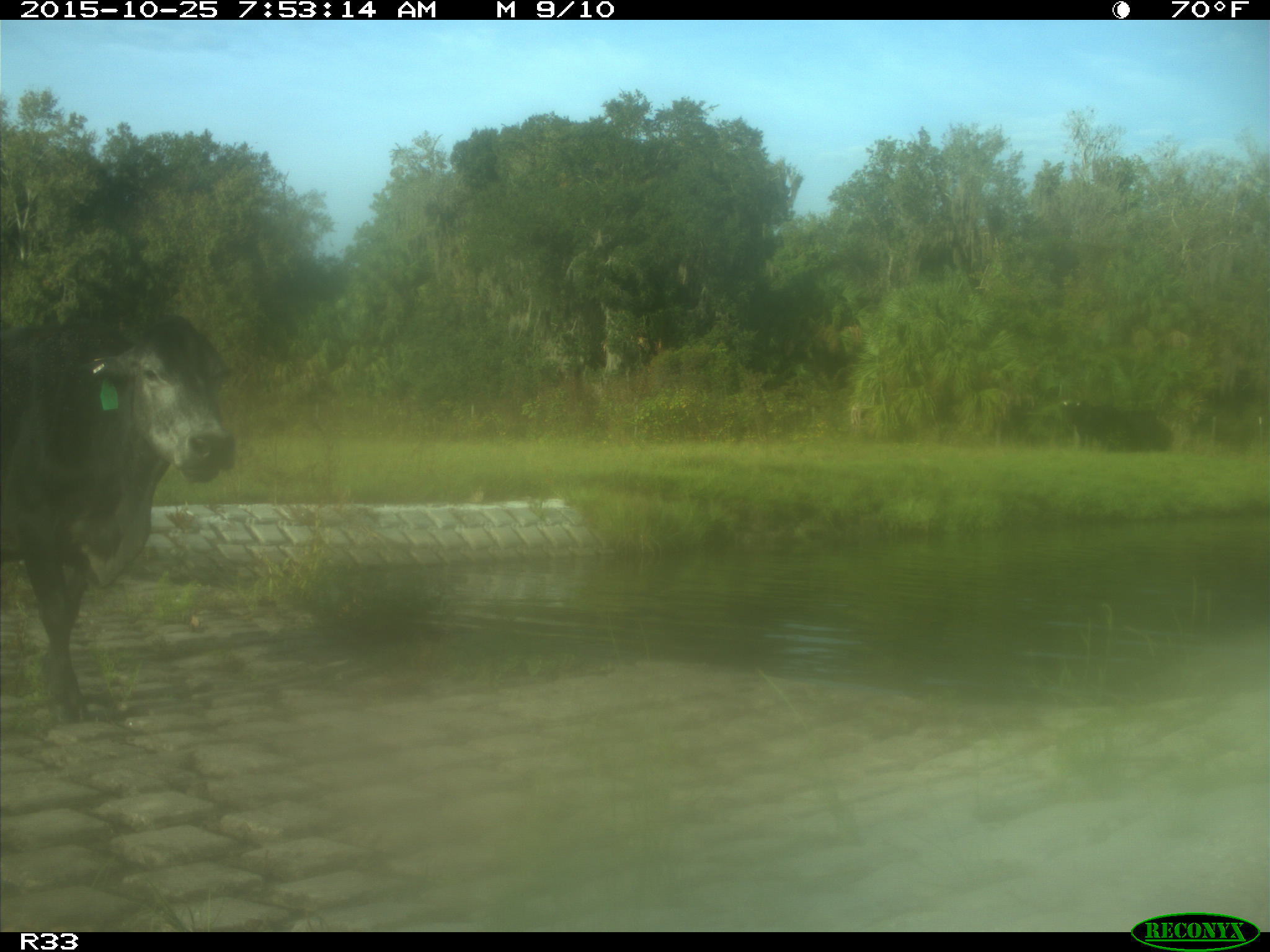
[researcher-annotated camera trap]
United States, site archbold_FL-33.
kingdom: Animalia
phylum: Chordata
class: Mammalia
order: Artiodactyla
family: Bovidae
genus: Bos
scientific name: Bos taurus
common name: domestic cow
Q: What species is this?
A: Bos taurus (domestic cow).